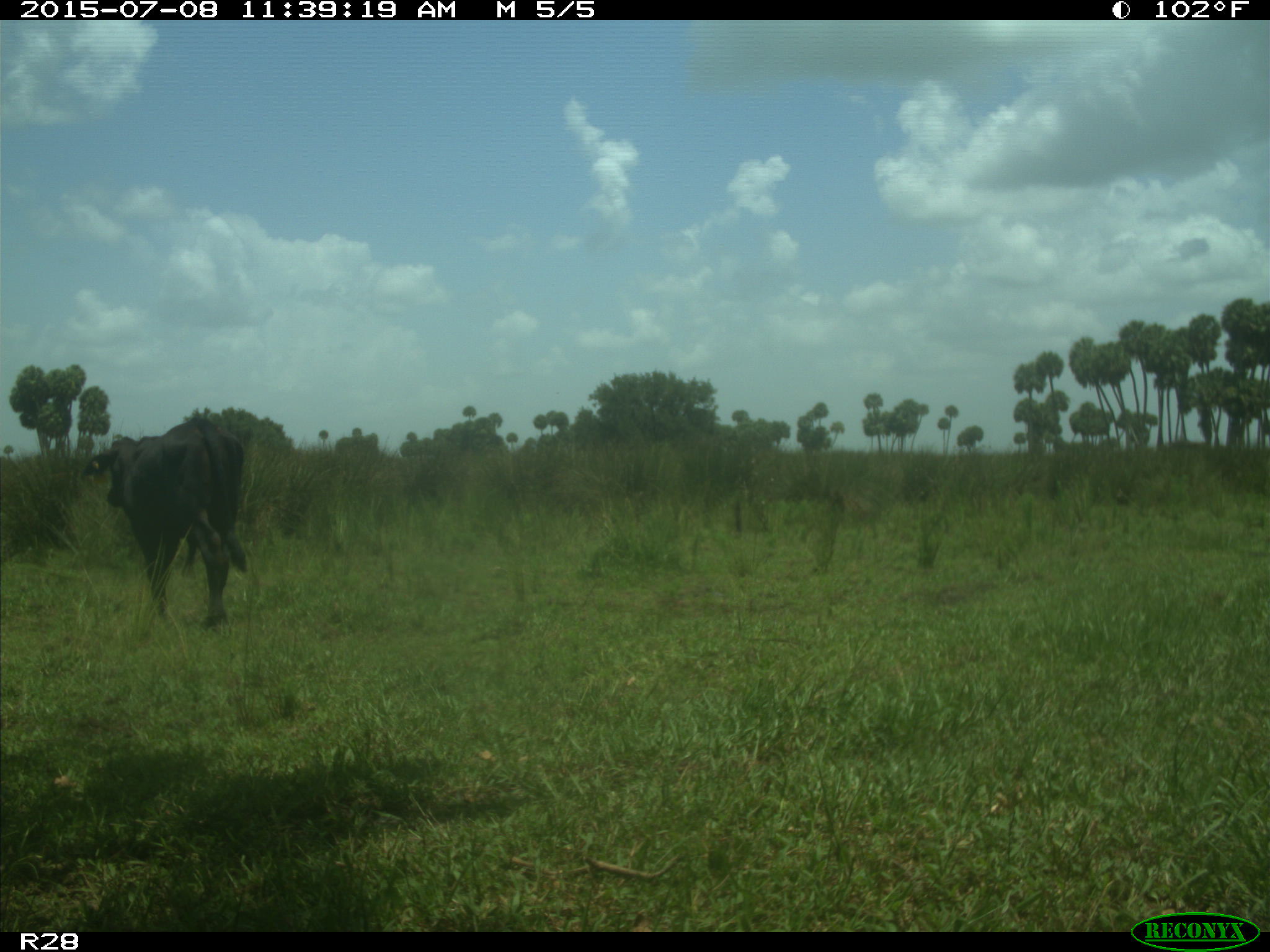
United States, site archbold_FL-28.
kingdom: Animalia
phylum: Chordata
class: Mammalia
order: Artiodactyla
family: Bovidae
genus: Bos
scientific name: Bos taurus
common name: domestic cow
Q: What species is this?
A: Bos taurus (domestic cow).